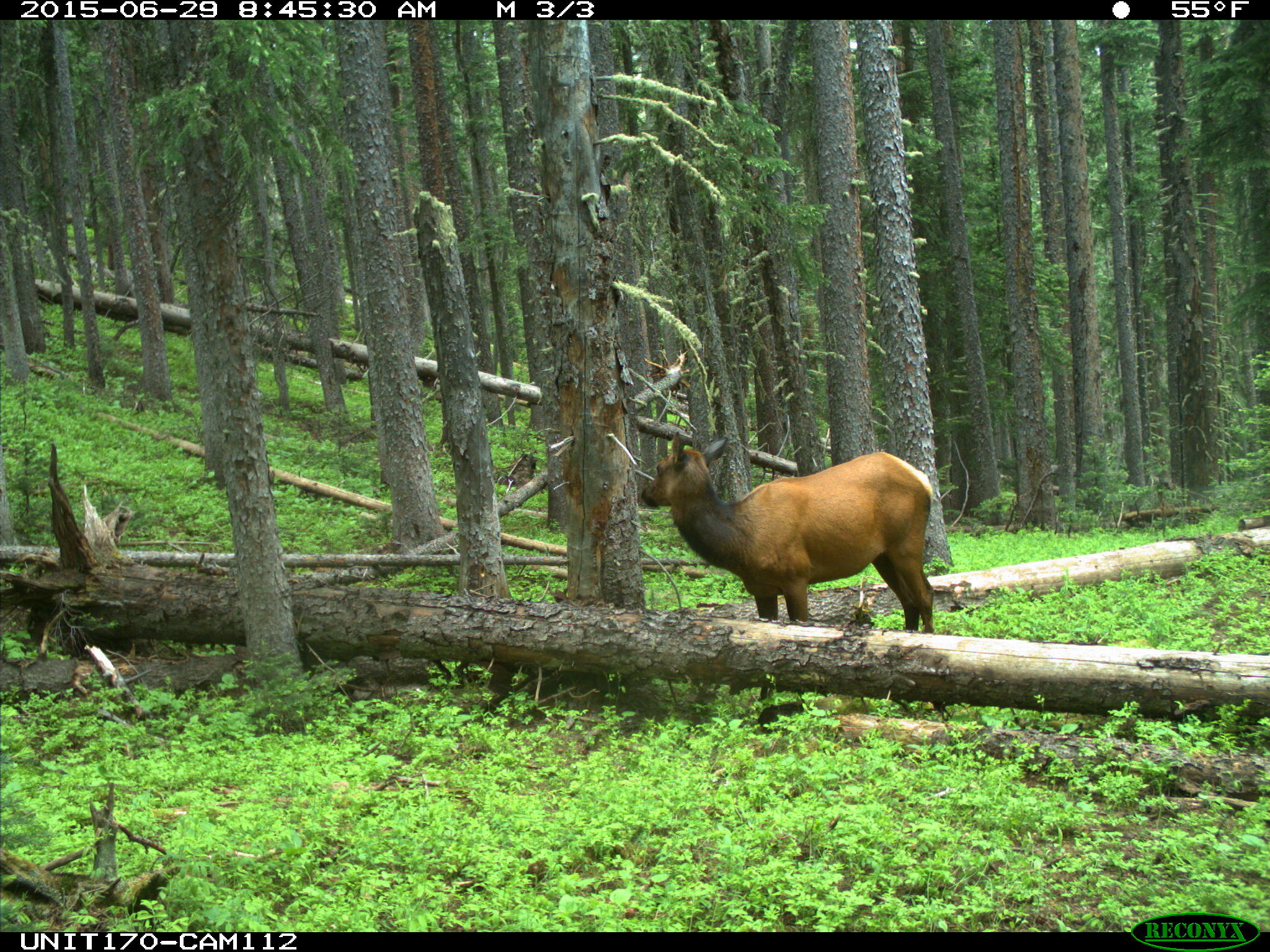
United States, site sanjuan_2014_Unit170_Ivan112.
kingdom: Animalia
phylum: Chordata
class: Mammalia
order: Artiodactyla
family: Cervidae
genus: Cervus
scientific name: Cervus elaphus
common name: red deer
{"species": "Cervus elaphus (red deer)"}